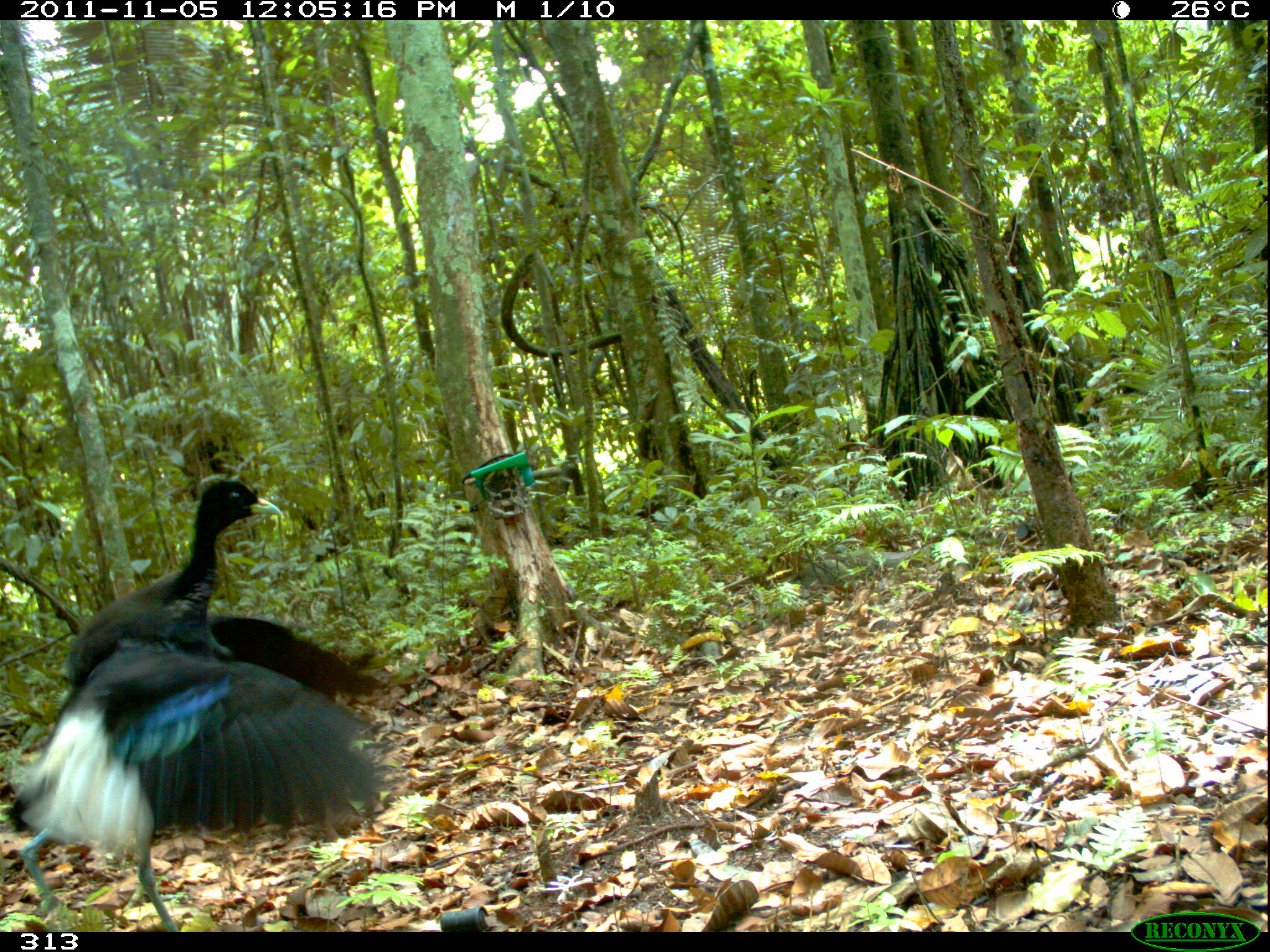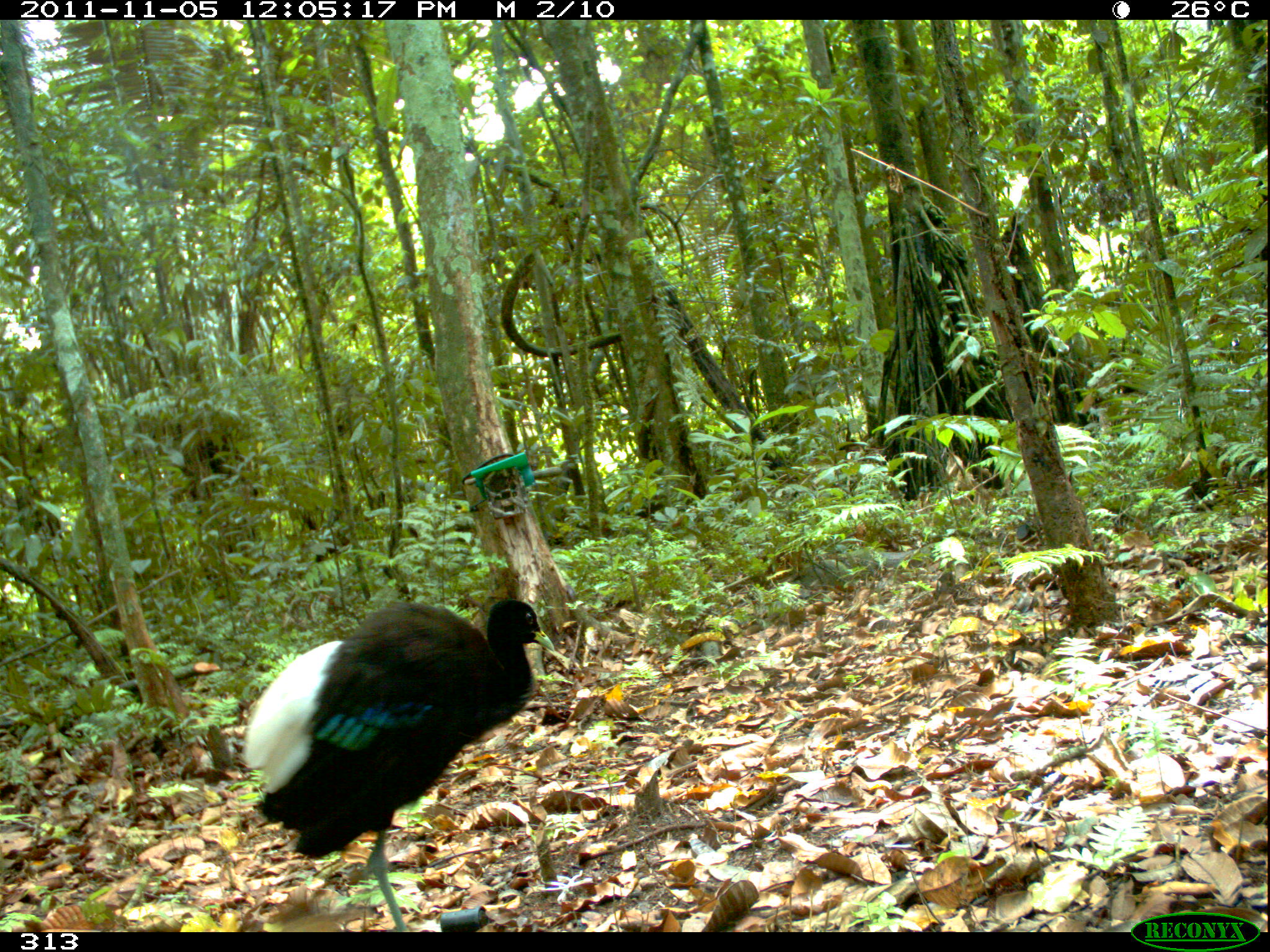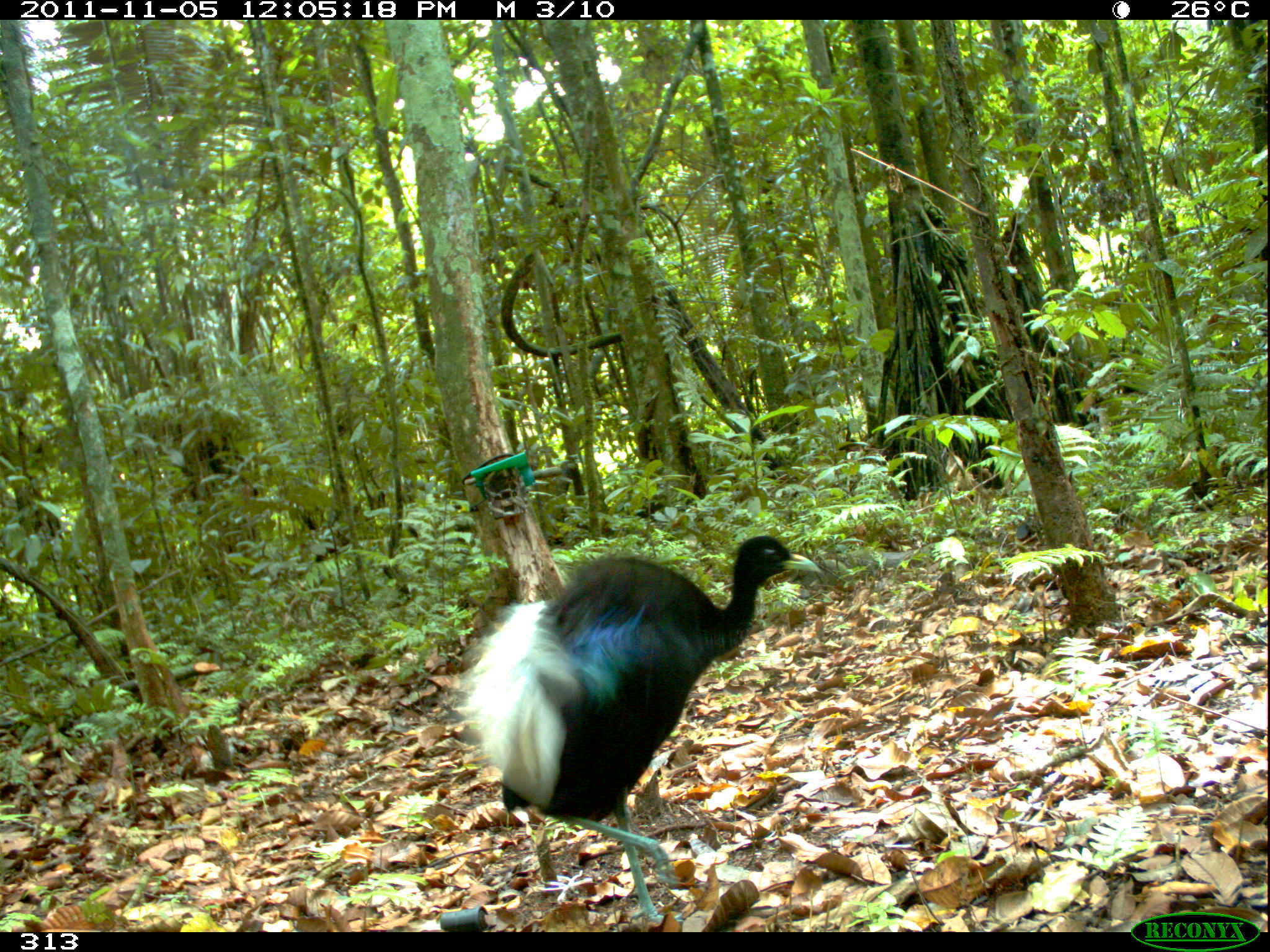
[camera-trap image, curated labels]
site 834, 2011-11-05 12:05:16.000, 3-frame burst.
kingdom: Animalia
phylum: Chordata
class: Aves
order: Gruiformes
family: Psophiidae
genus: Psophia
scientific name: Psophia leucoptera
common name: pale-winged trumpeter